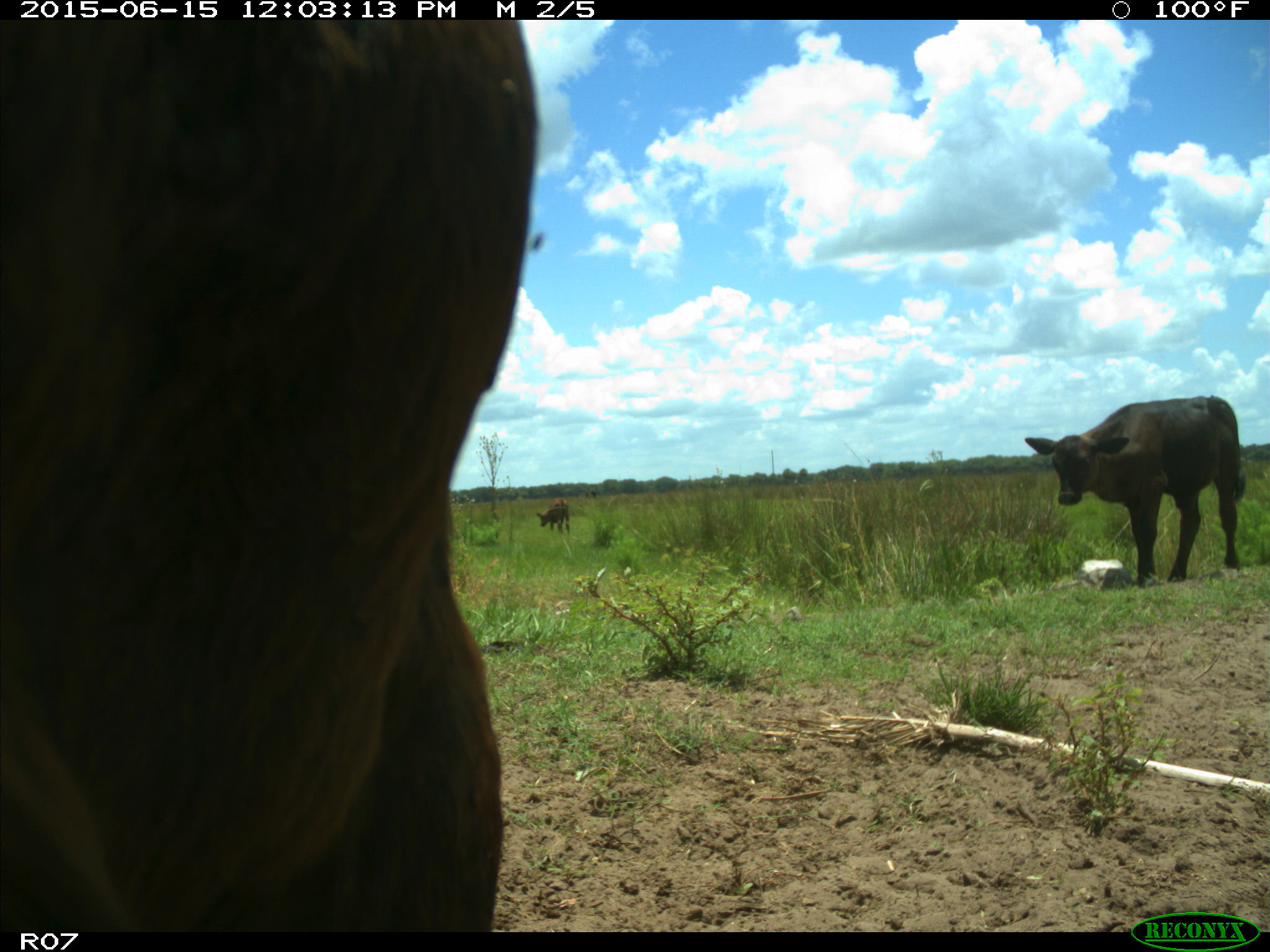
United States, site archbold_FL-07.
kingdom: Animalia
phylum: Chordata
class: Mammalia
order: Artiodactyla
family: Bovidae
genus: Bos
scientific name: Bos taurus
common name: domestic cow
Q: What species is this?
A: Bos taurus (domestic cow).